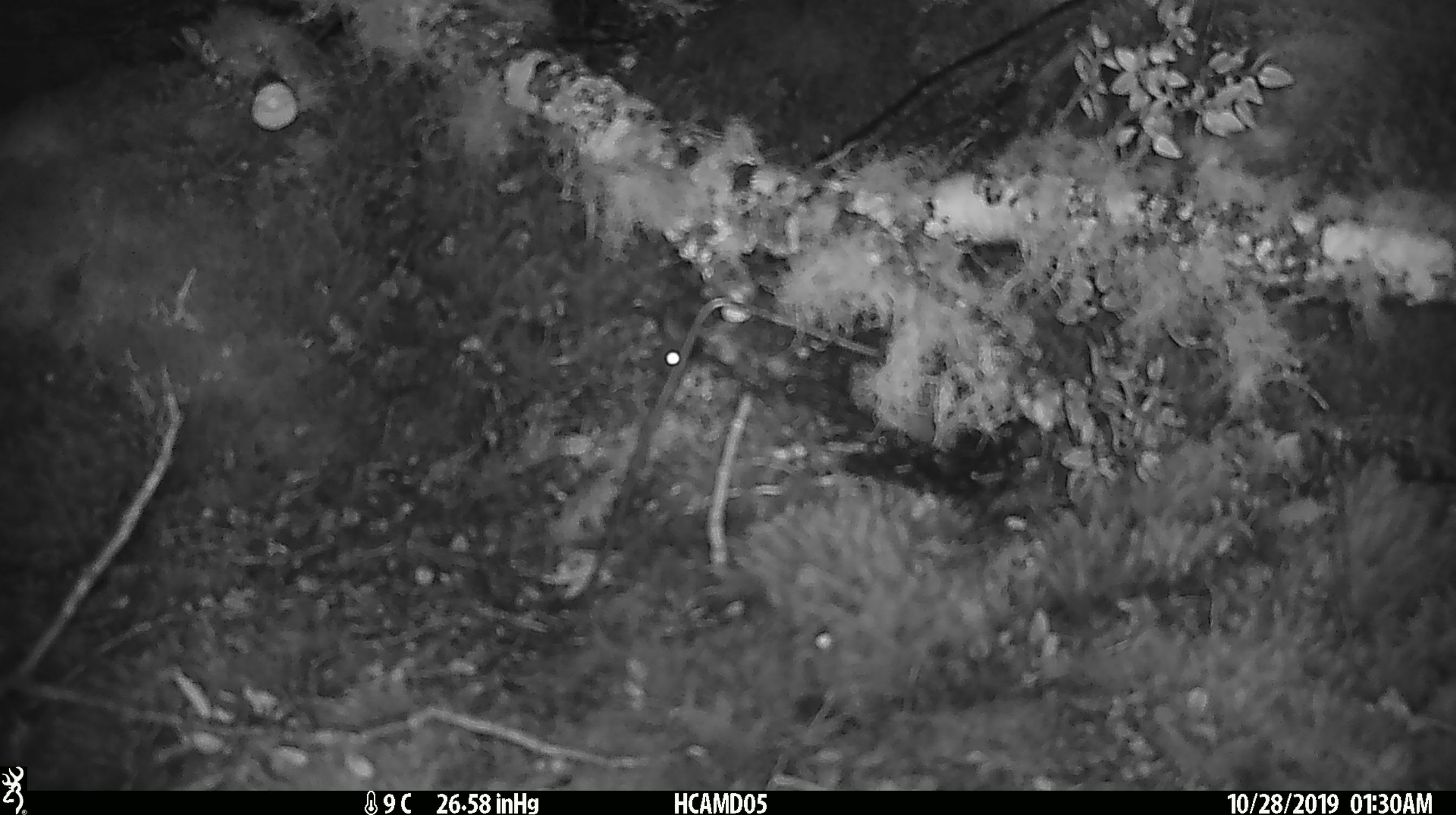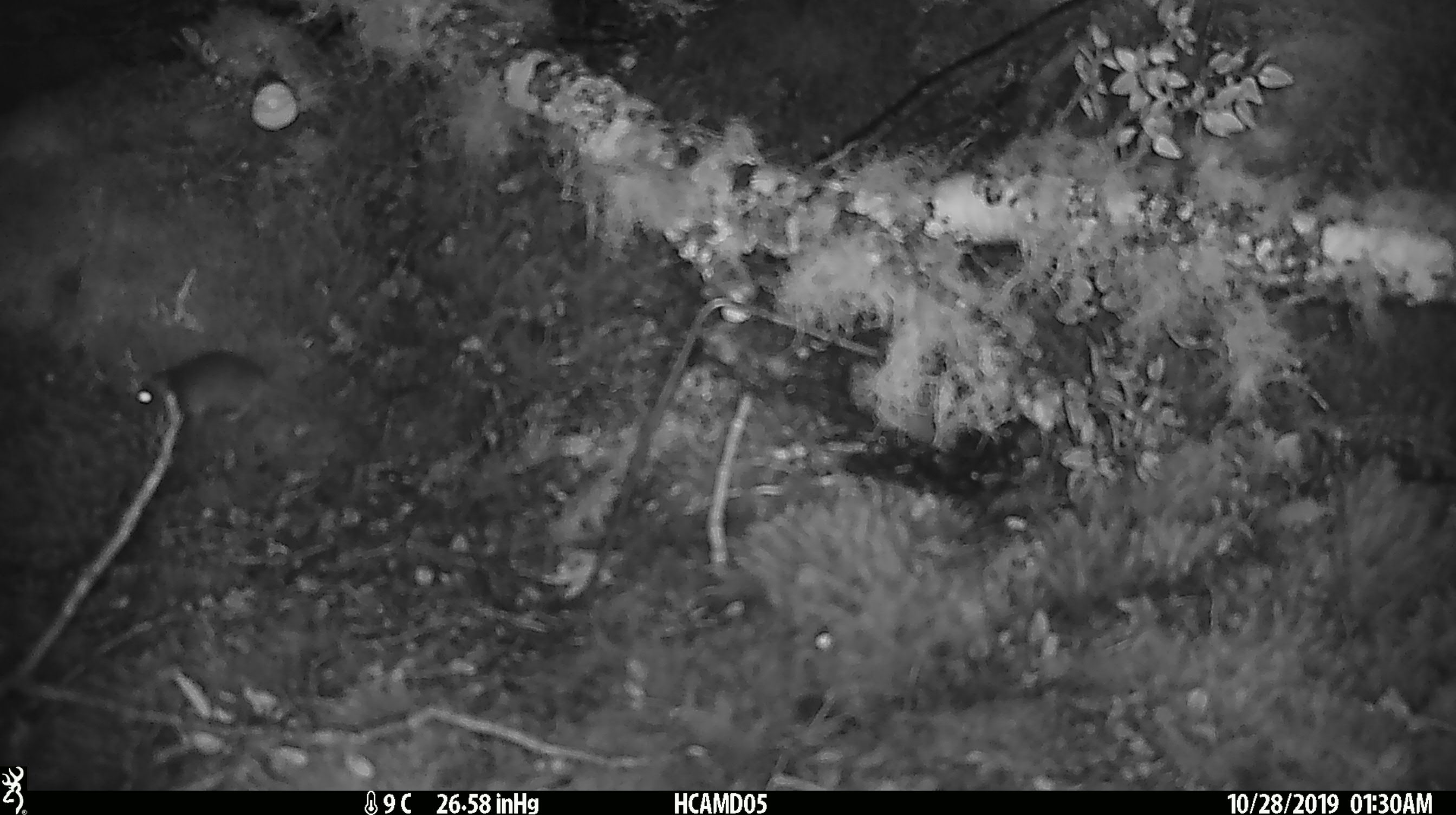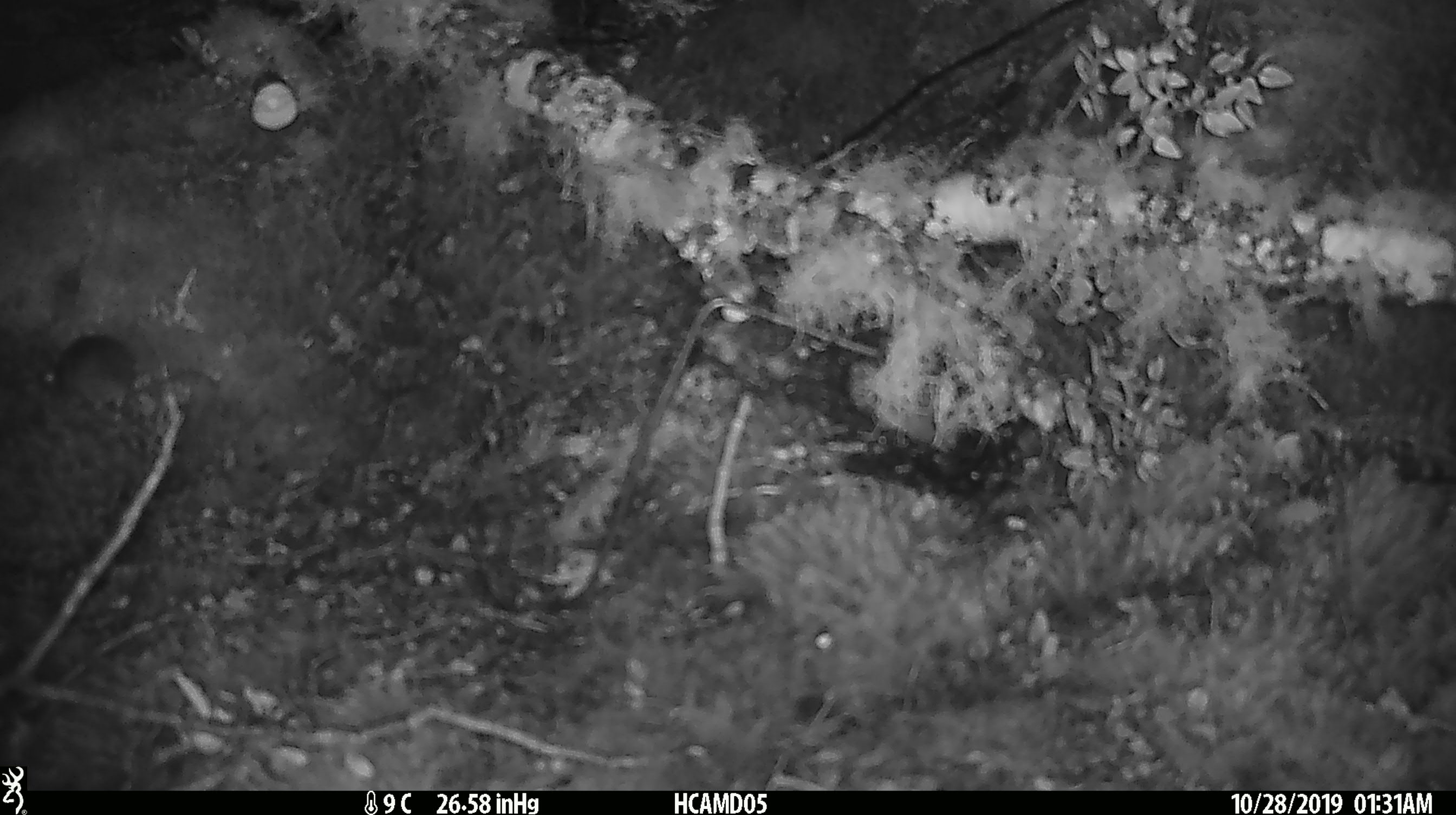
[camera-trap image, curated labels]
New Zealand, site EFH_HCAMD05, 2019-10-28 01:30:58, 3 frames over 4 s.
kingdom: Animalia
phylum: Chordata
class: Mammalia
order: Rodentia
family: Muridae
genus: Mus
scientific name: Mus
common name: mouse